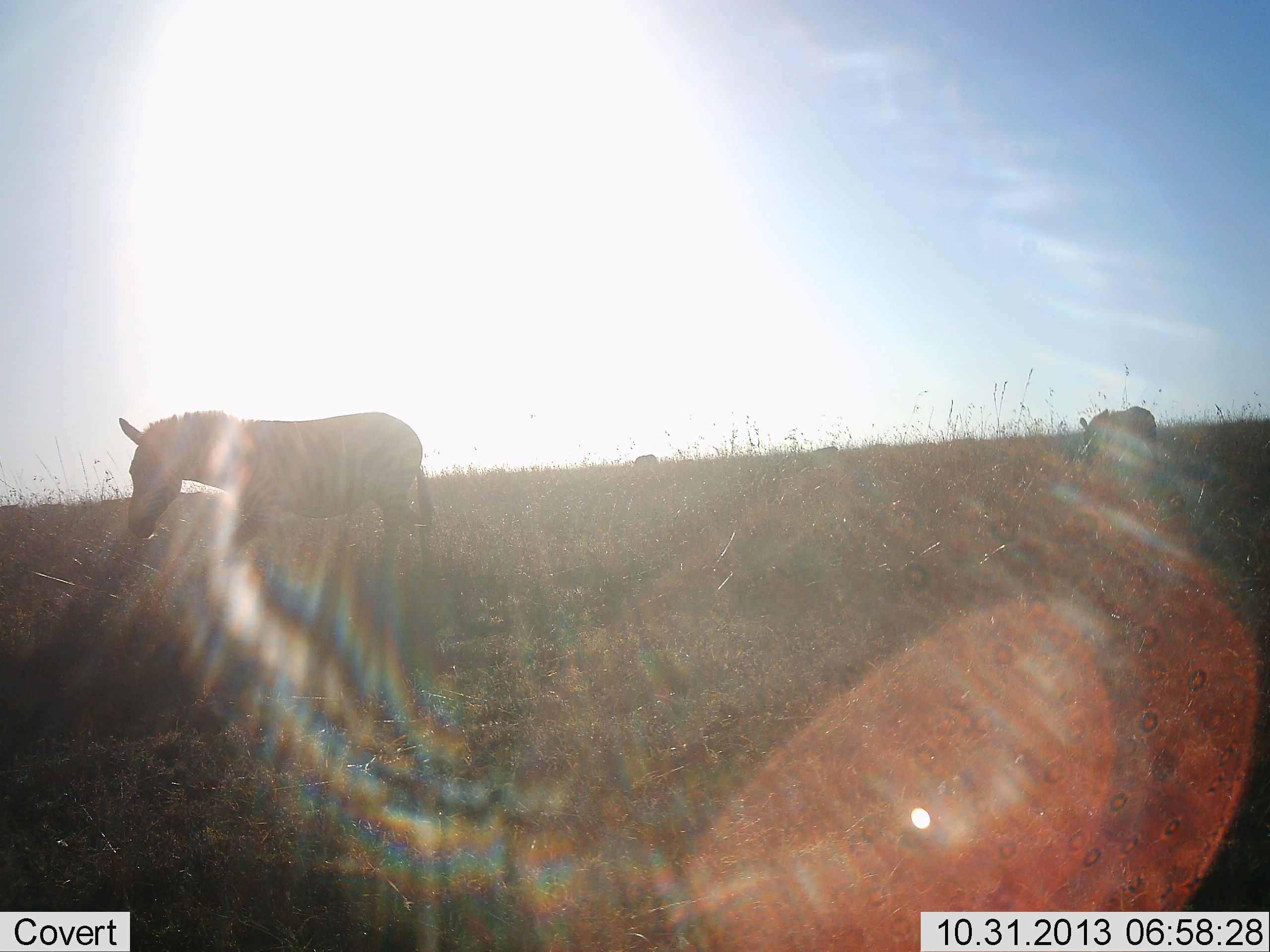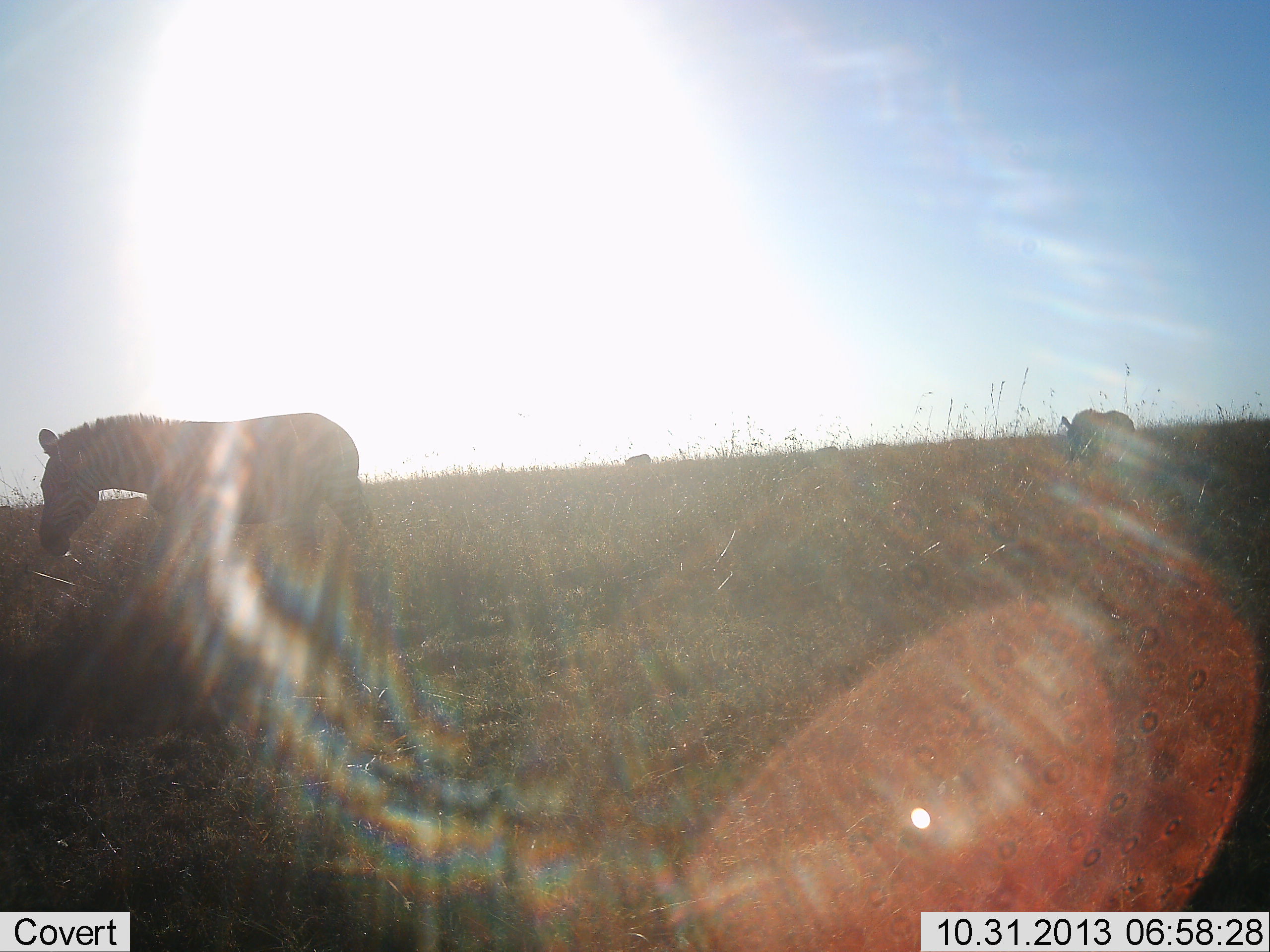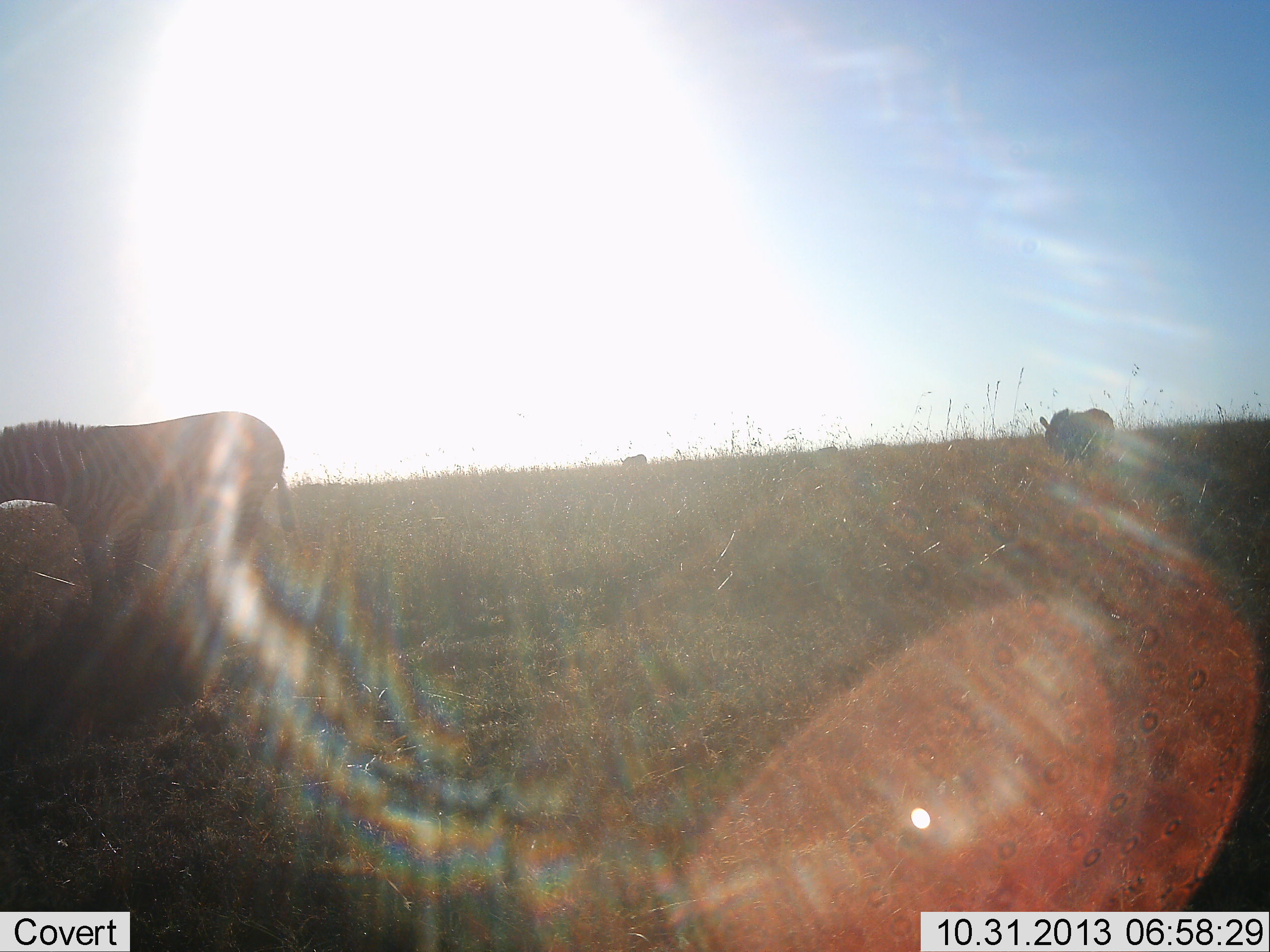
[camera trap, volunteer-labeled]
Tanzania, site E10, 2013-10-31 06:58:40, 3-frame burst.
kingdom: Animalia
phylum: Chordata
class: Mammalia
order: Perissodactyla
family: Equidae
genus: Equus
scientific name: Equus quagga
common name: plains zebra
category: zebra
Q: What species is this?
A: Zebra (plains zebra) (Equus quagga).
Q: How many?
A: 3.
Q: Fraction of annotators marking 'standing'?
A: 7%.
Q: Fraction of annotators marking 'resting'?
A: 0%.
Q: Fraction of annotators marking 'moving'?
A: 87%.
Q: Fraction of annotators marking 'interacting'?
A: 0%.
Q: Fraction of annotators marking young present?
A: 0%.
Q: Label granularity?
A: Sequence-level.